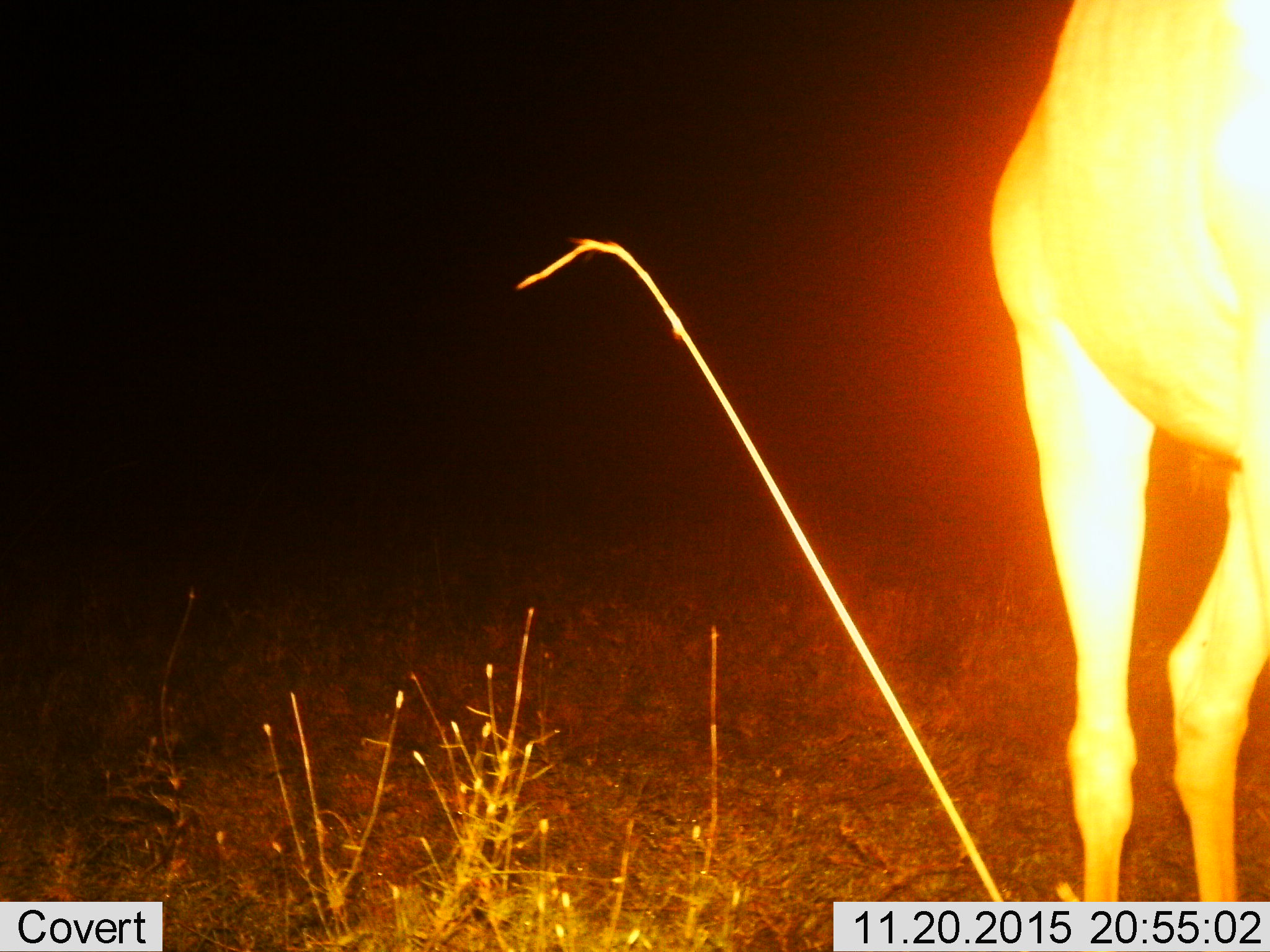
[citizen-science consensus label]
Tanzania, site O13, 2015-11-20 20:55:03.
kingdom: Animalia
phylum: Chordata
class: Mammalia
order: Artiodactyla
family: Bovidae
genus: Connochaetes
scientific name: Connochaetes taurinus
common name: blue wildebeest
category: wildebeest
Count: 1.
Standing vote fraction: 100%.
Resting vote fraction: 0%.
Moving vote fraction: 0%.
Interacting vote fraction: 0%.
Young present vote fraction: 0%.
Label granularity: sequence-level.